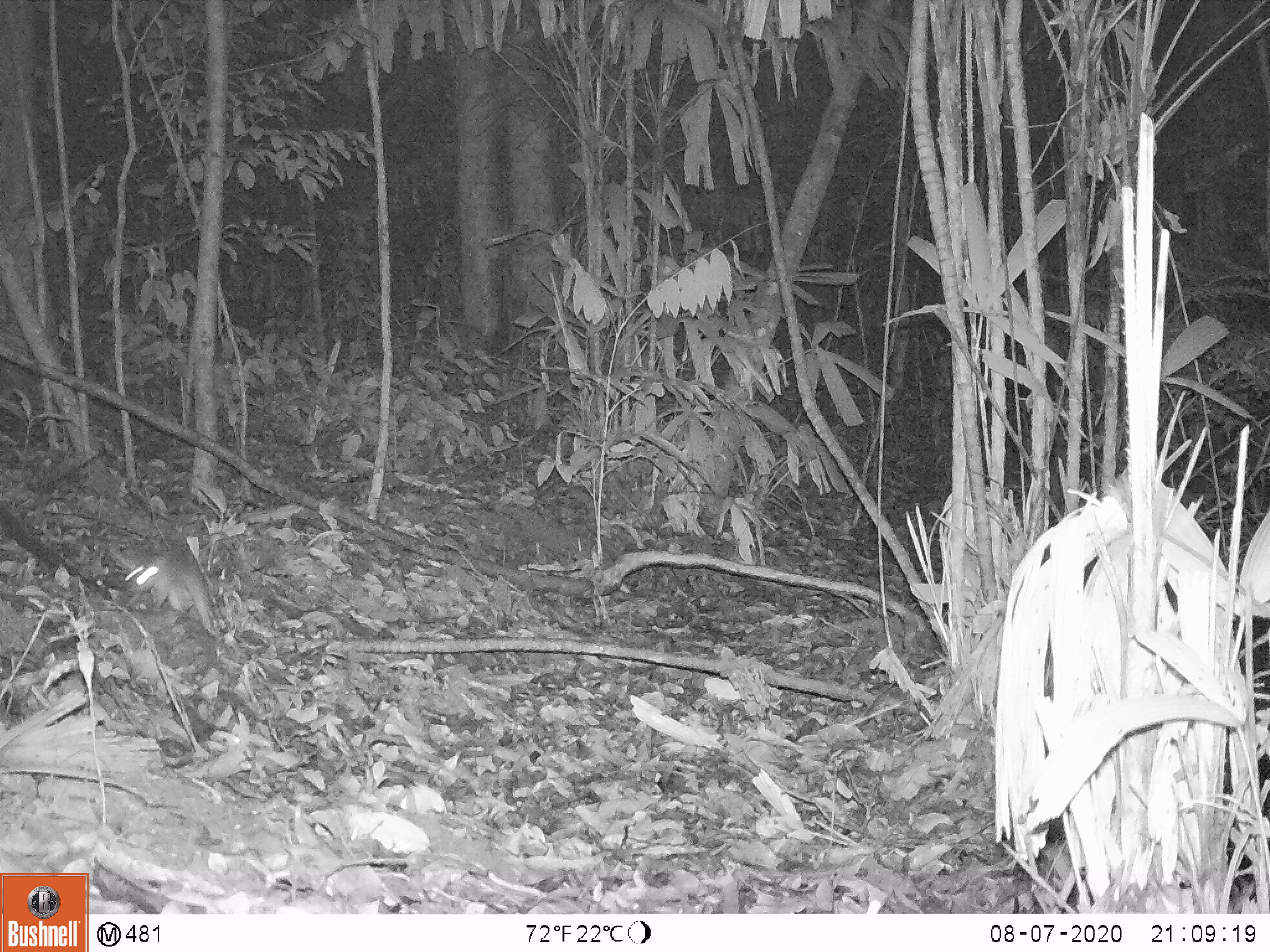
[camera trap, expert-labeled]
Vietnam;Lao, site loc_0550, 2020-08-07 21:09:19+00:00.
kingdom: Animalia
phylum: Chordata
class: Mammalia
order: Rodentia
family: Muridae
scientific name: Muridae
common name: old-world mice and rats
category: unidentified murid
Unidentified murid (old-world mice and rats) (Muridae). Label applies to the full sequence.